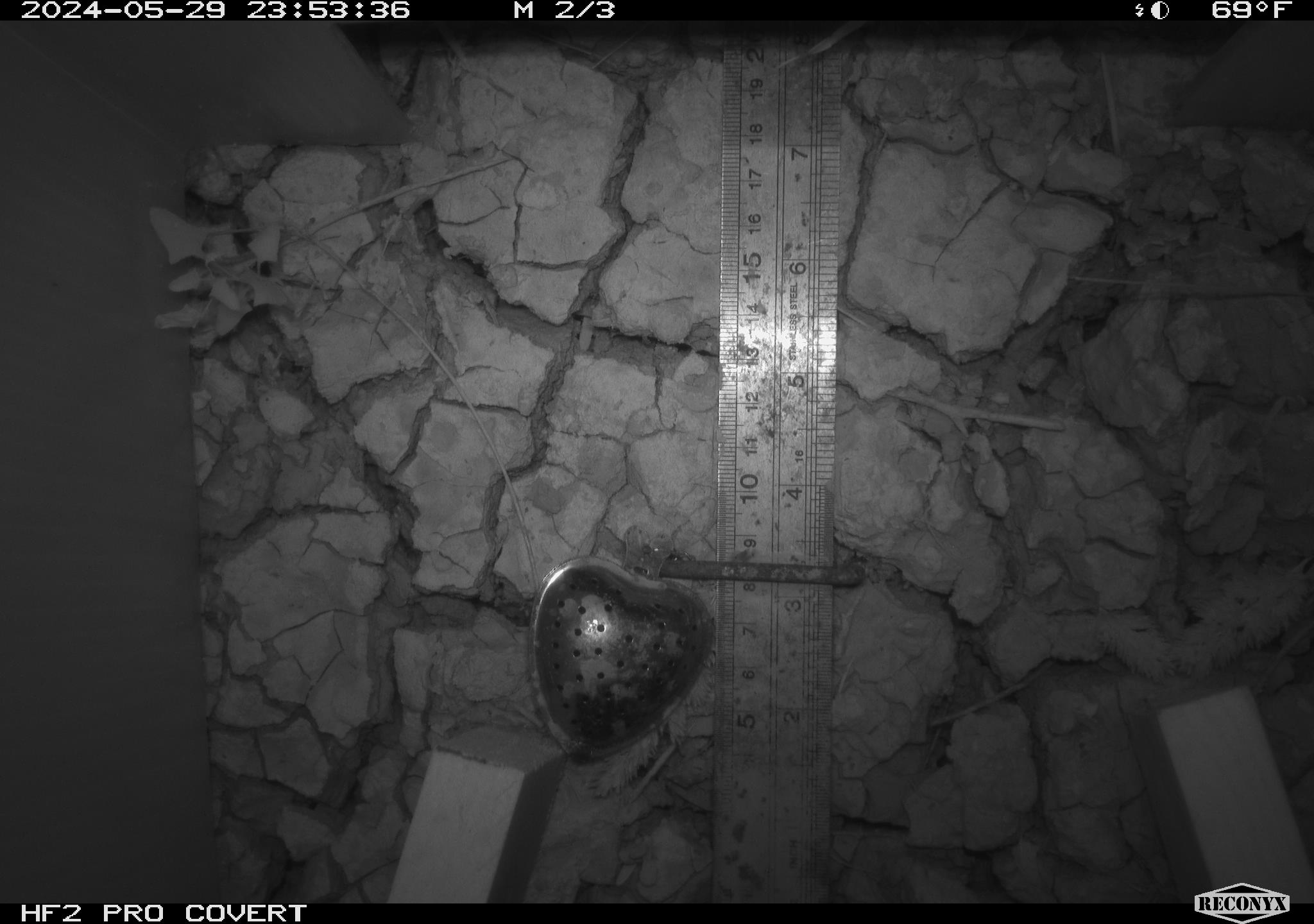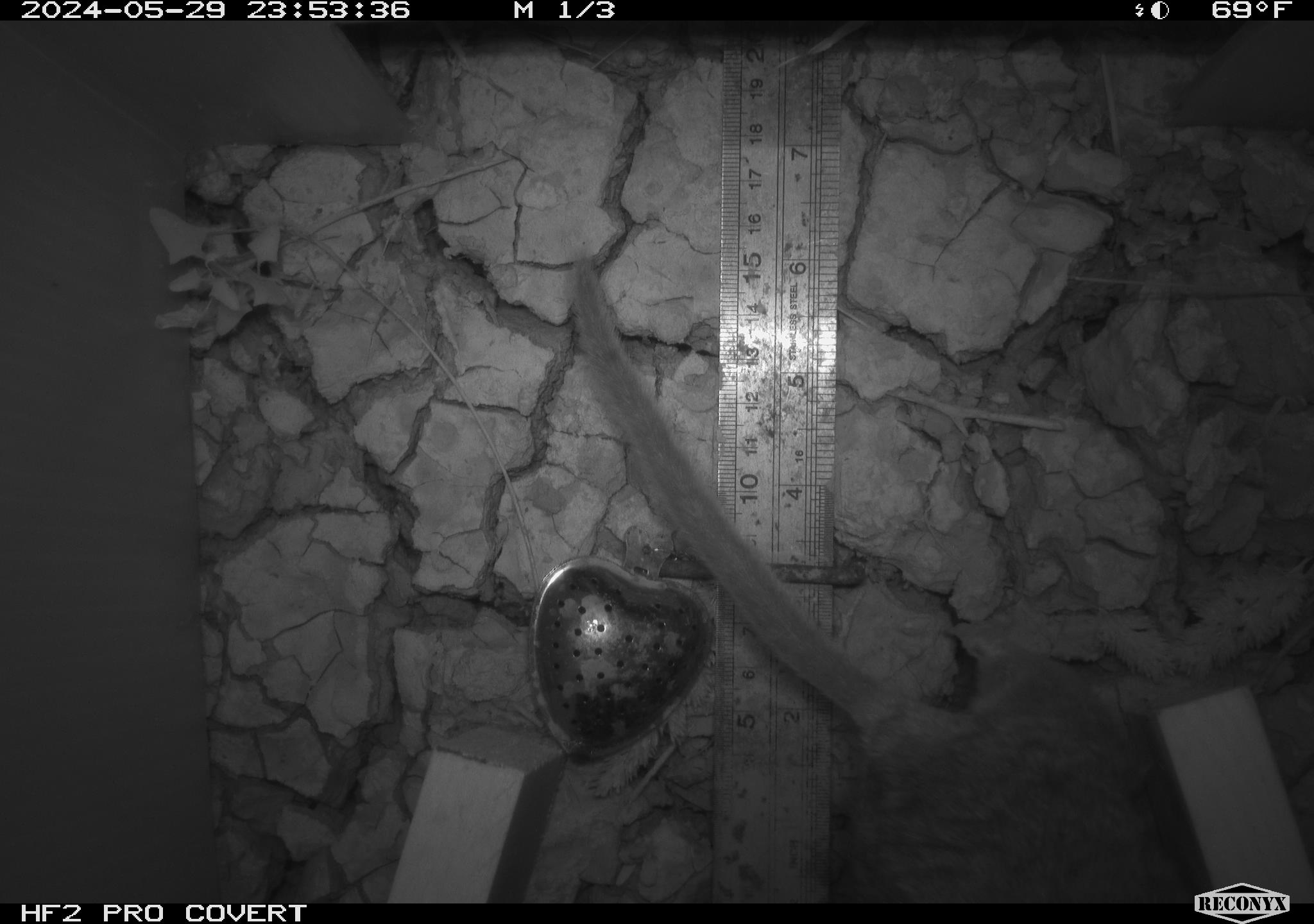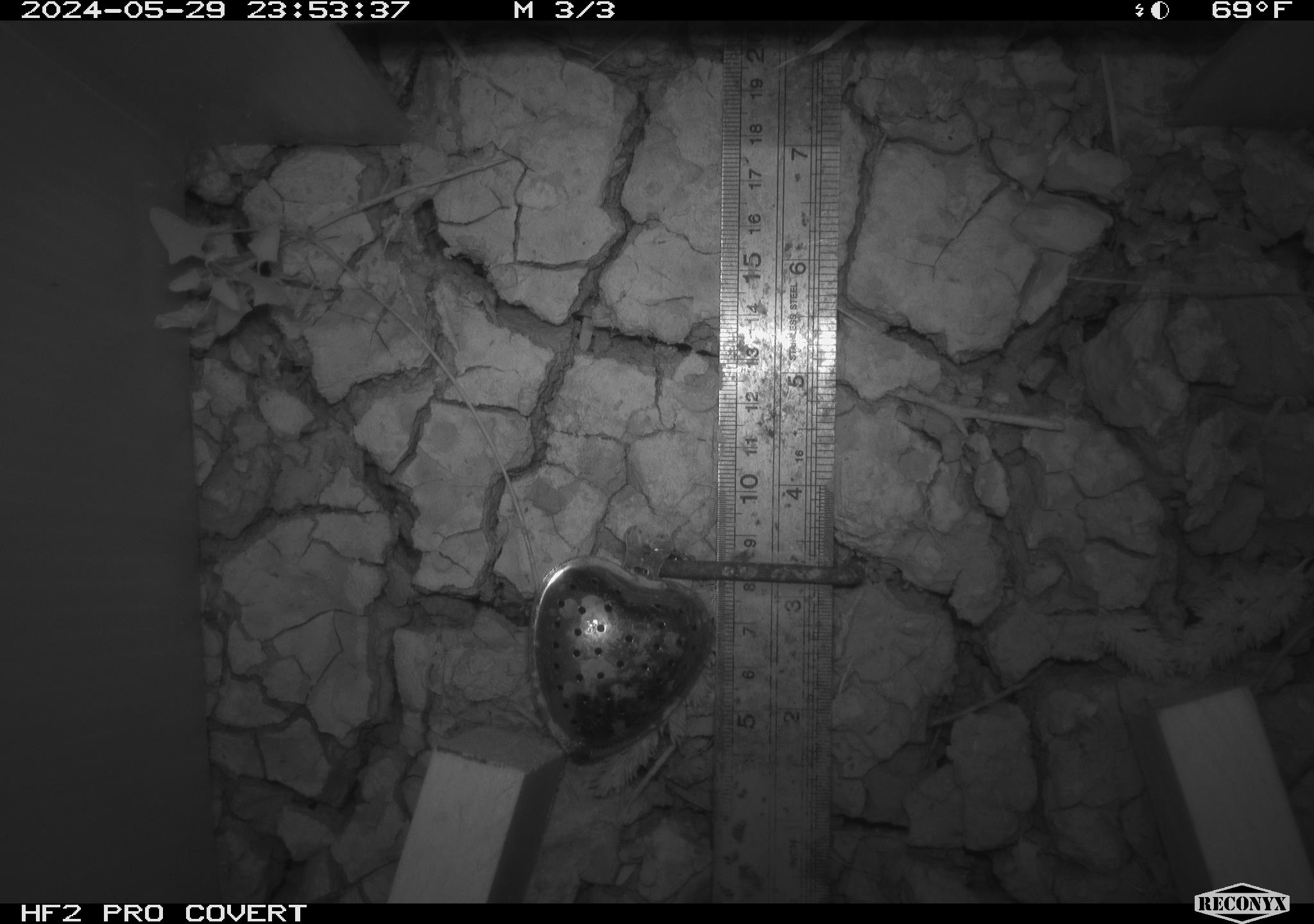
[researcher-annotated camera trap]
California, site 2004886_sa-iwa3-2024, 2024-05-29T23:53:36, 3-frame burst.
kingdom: Animalia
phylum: Chordata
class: Mammalia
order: Rodentia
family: Cricetidae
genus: Neotoma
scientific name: Neotoma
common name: pack rat or woodrat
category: neotoma species